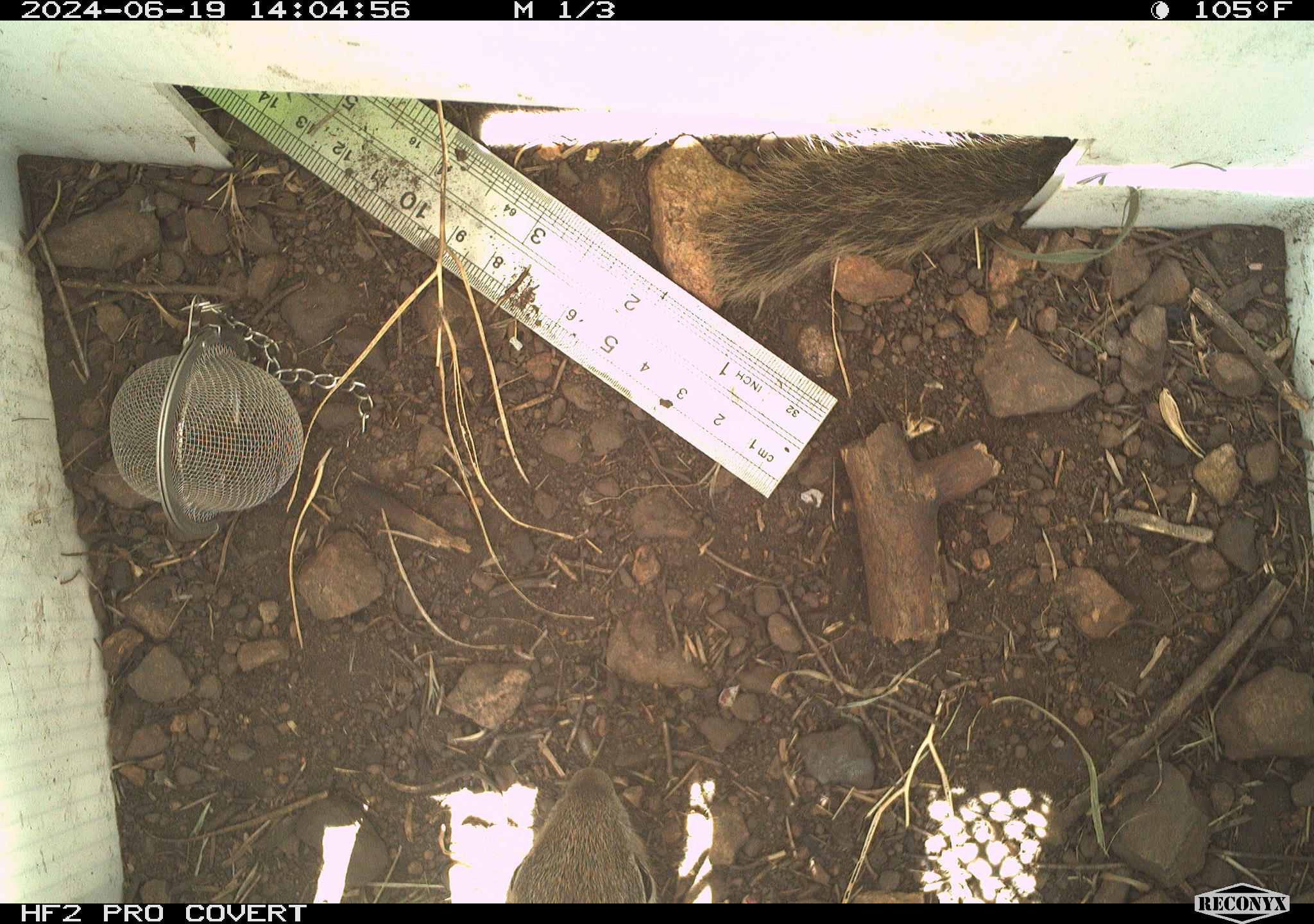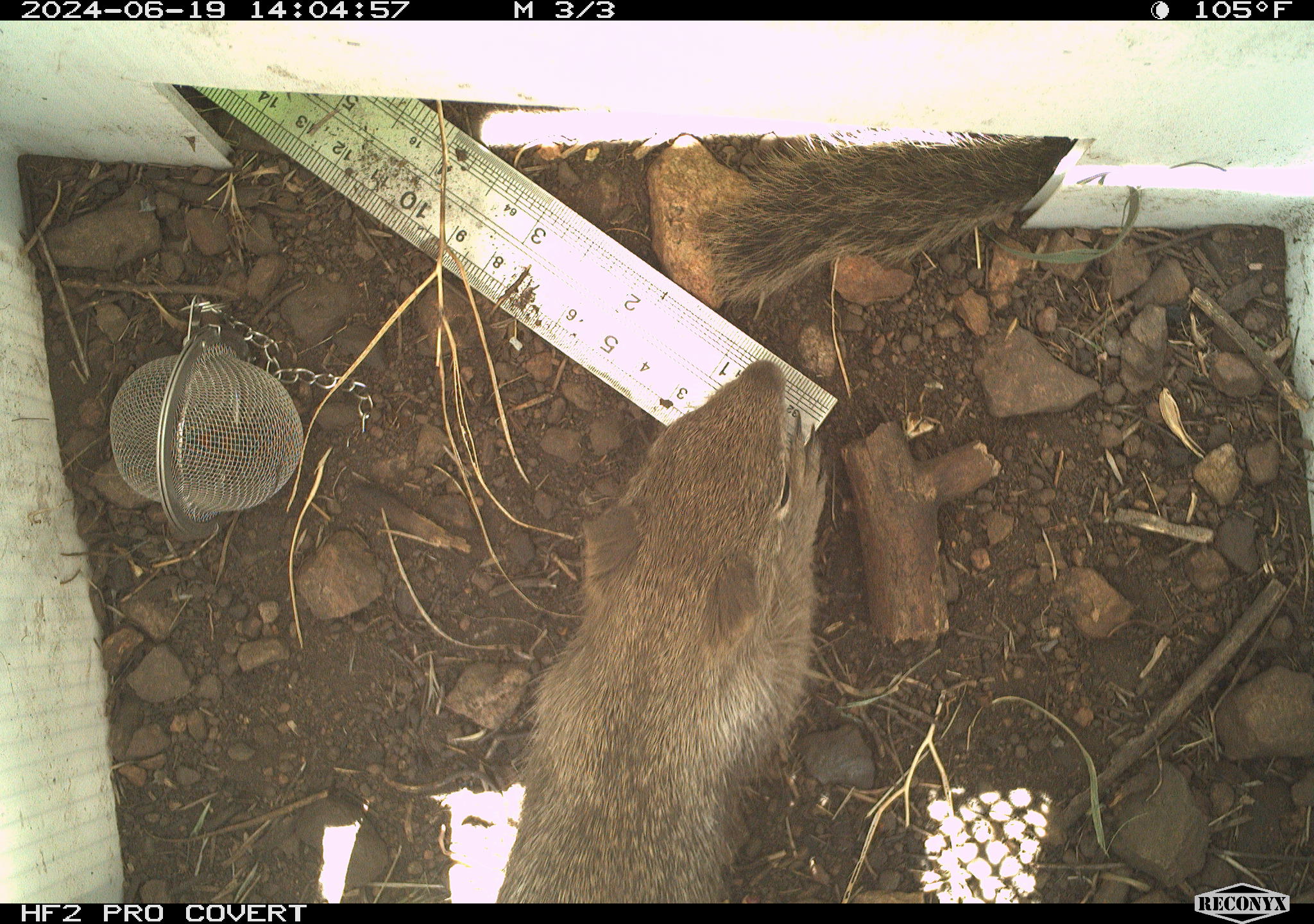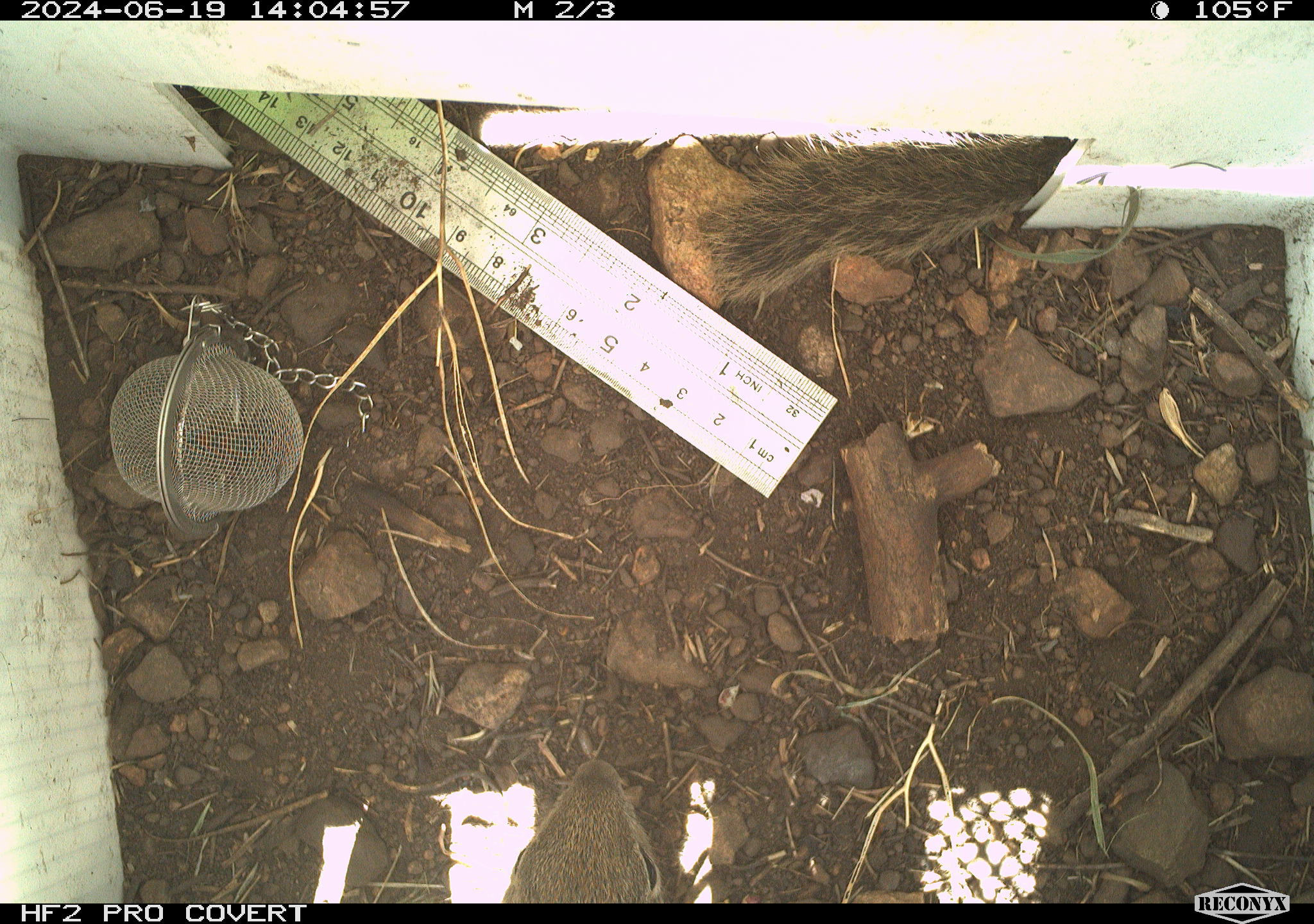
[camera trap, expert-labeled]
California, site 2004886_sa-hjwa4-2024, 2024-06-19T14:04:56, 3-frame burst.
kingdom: Animalia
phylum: Chordata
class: Mammalia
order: Rodentia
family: Sciuridae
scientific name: Sciuridae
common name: squirrels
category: sciuridae family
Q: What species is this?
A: Sciuridae family (squirrels) (Sciuridae).